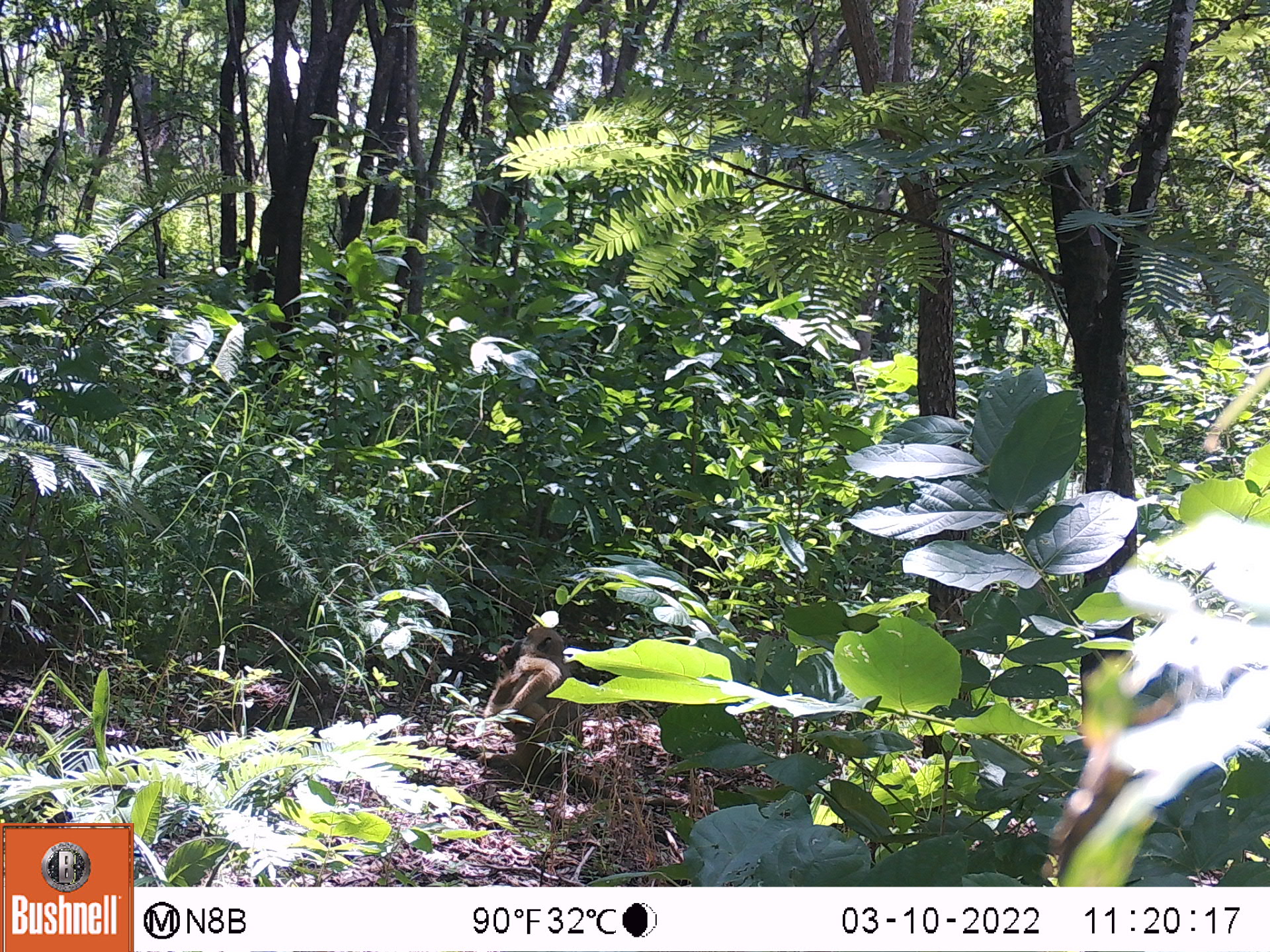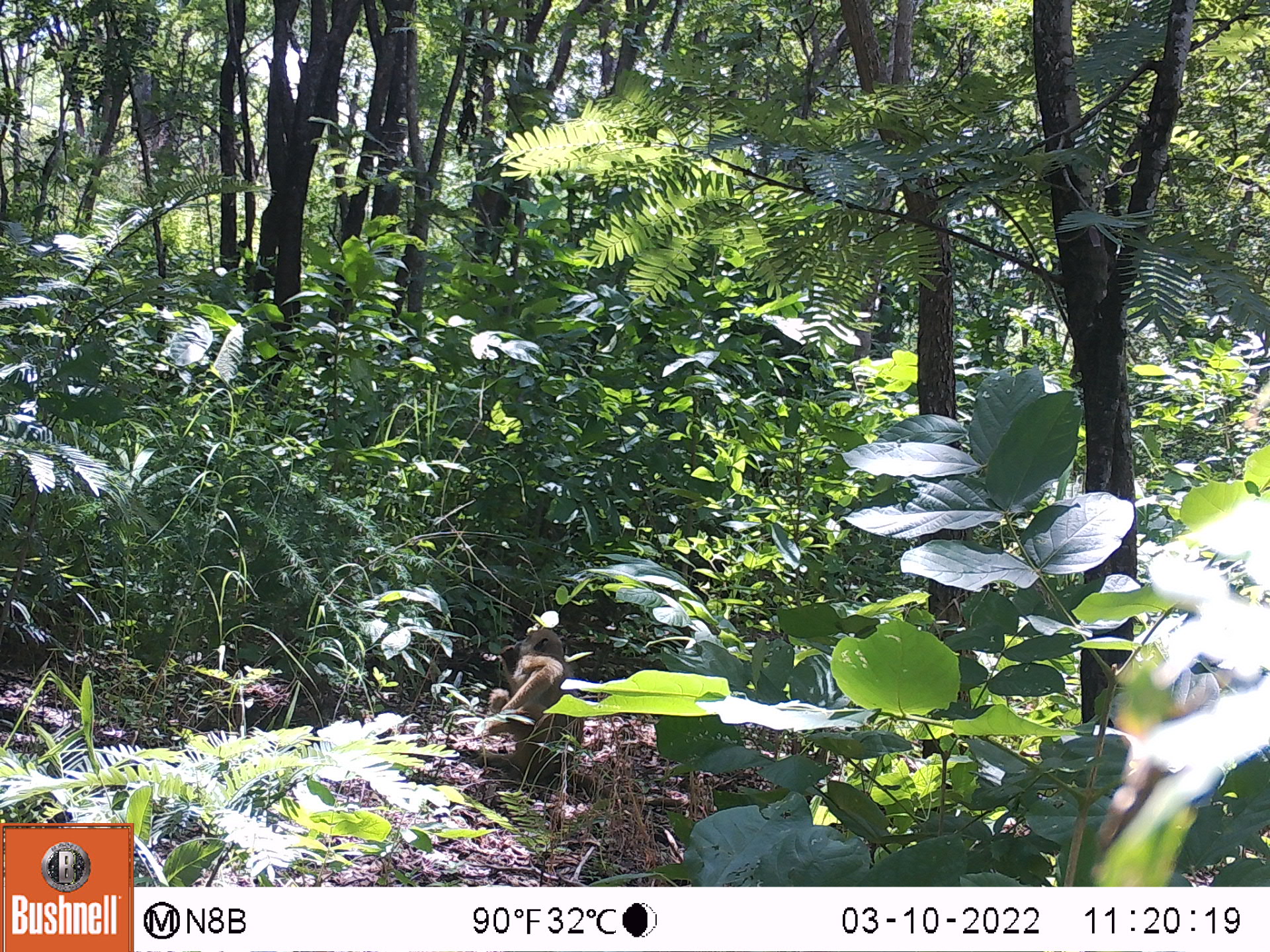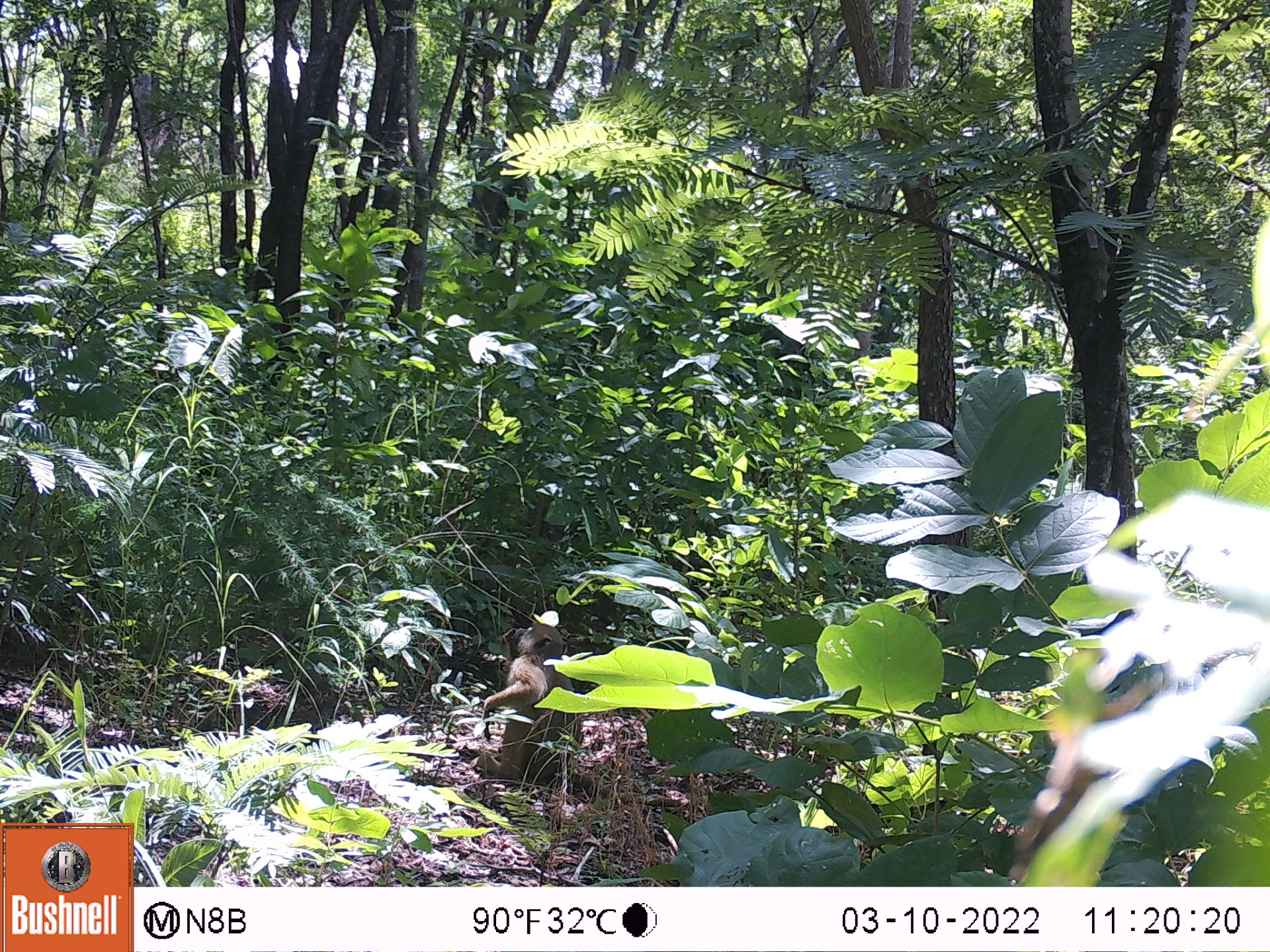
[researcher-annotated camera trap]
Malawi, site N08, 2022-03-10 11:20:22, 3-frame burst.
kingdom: Animalia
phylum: Chordata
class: Mammalia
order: Primates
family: Cercopithecidae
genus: Papio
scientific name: Papio cynocephalus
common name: yellow baboon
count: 1